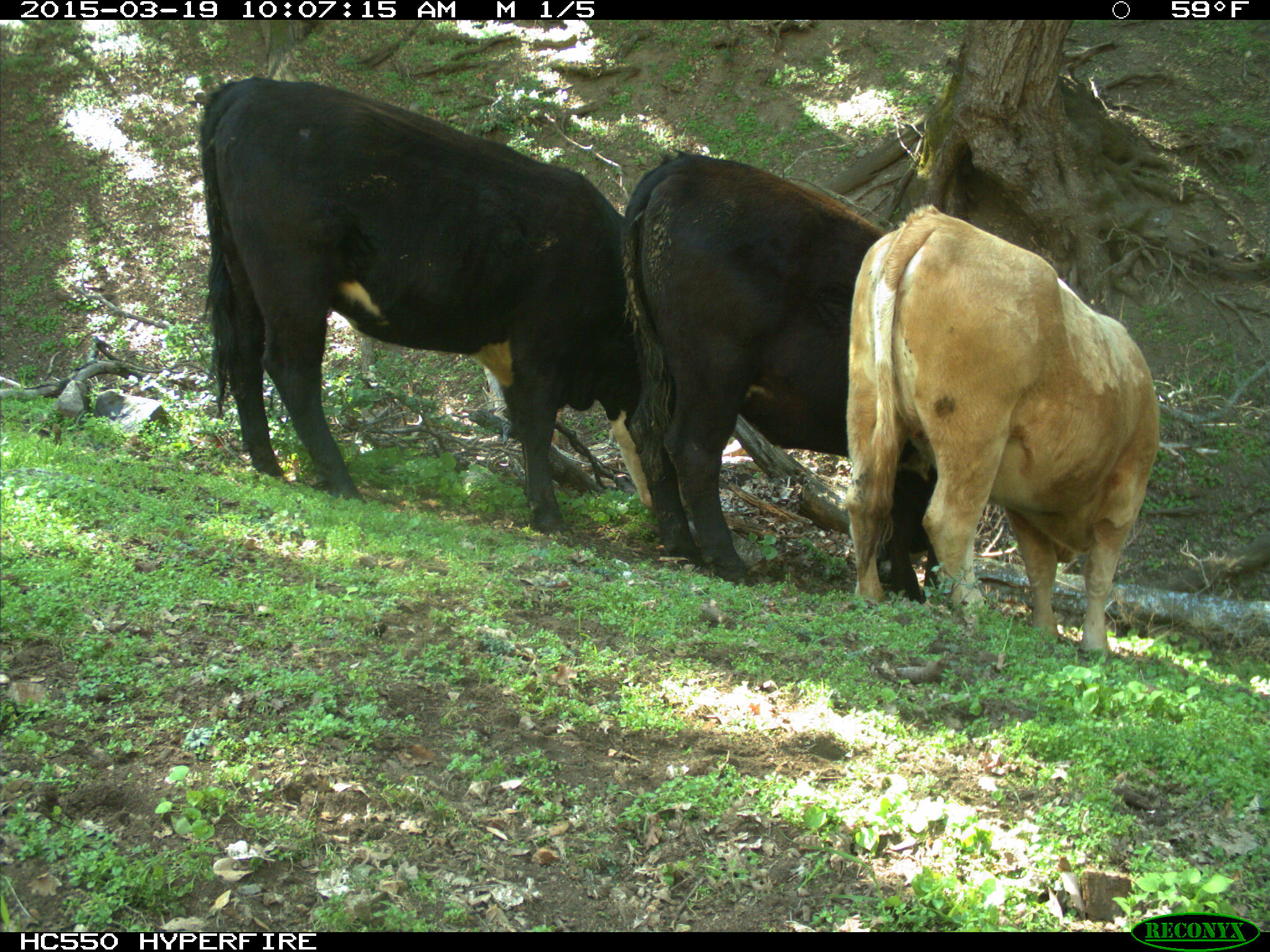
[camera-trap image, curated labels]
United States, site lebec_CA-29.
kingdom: Animalia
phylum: Chordata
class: Mammalia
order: Artiodactyla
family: Bovidae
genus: Bos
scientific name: Bos taurus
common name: domestic cow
Bos taurus (domestic cow).